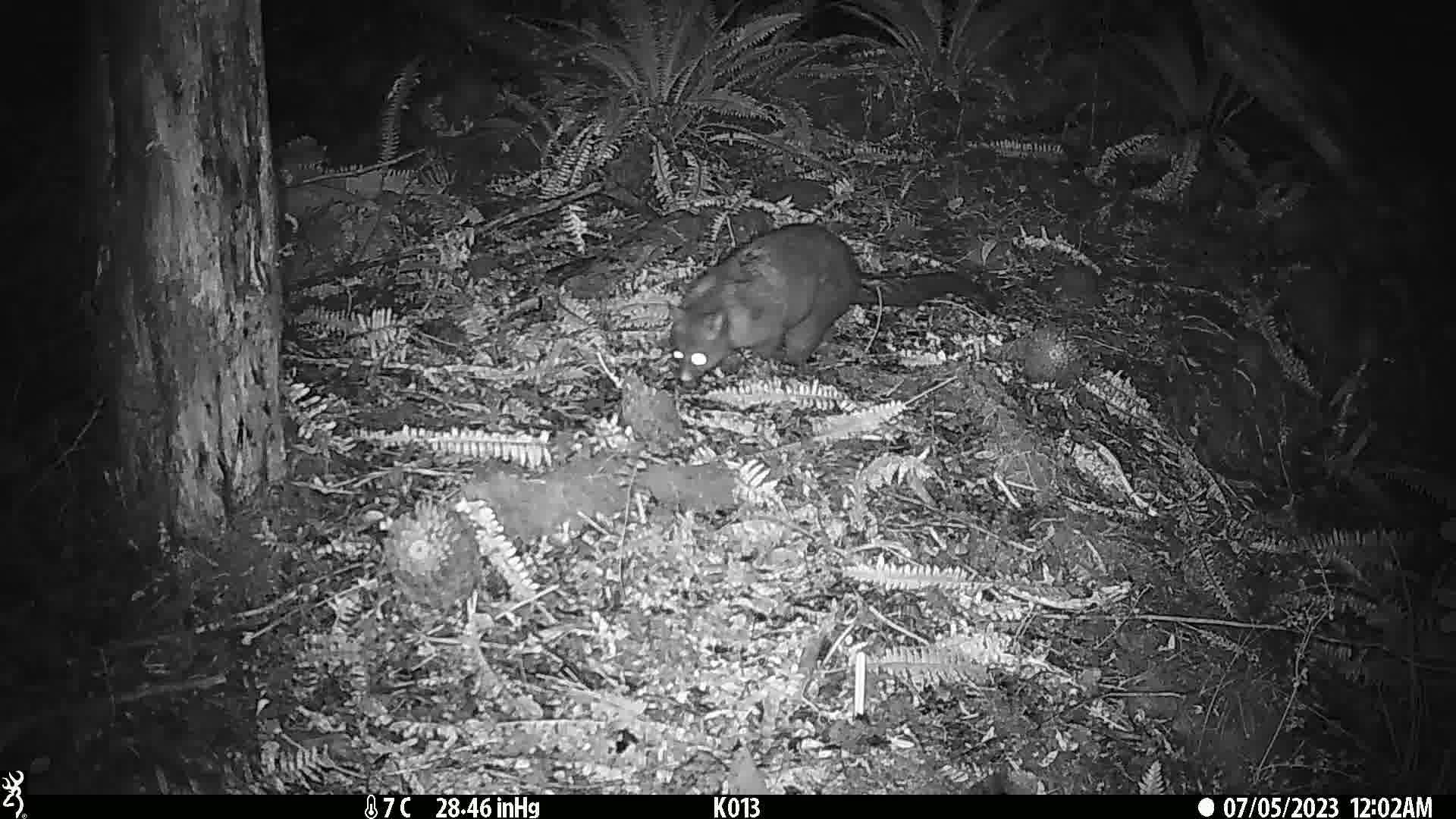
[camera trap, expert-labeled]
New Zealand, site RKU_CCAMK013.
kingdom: Animalia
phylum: Chordata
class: Mammalia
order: Diprotodontia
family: Phalangeridae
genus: Trichosurus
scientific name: Trichosurus vulpecula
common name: common brushtail possum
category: possum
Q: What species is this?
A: Possum (common brushtail possum) (Trichosurus vulpecula).